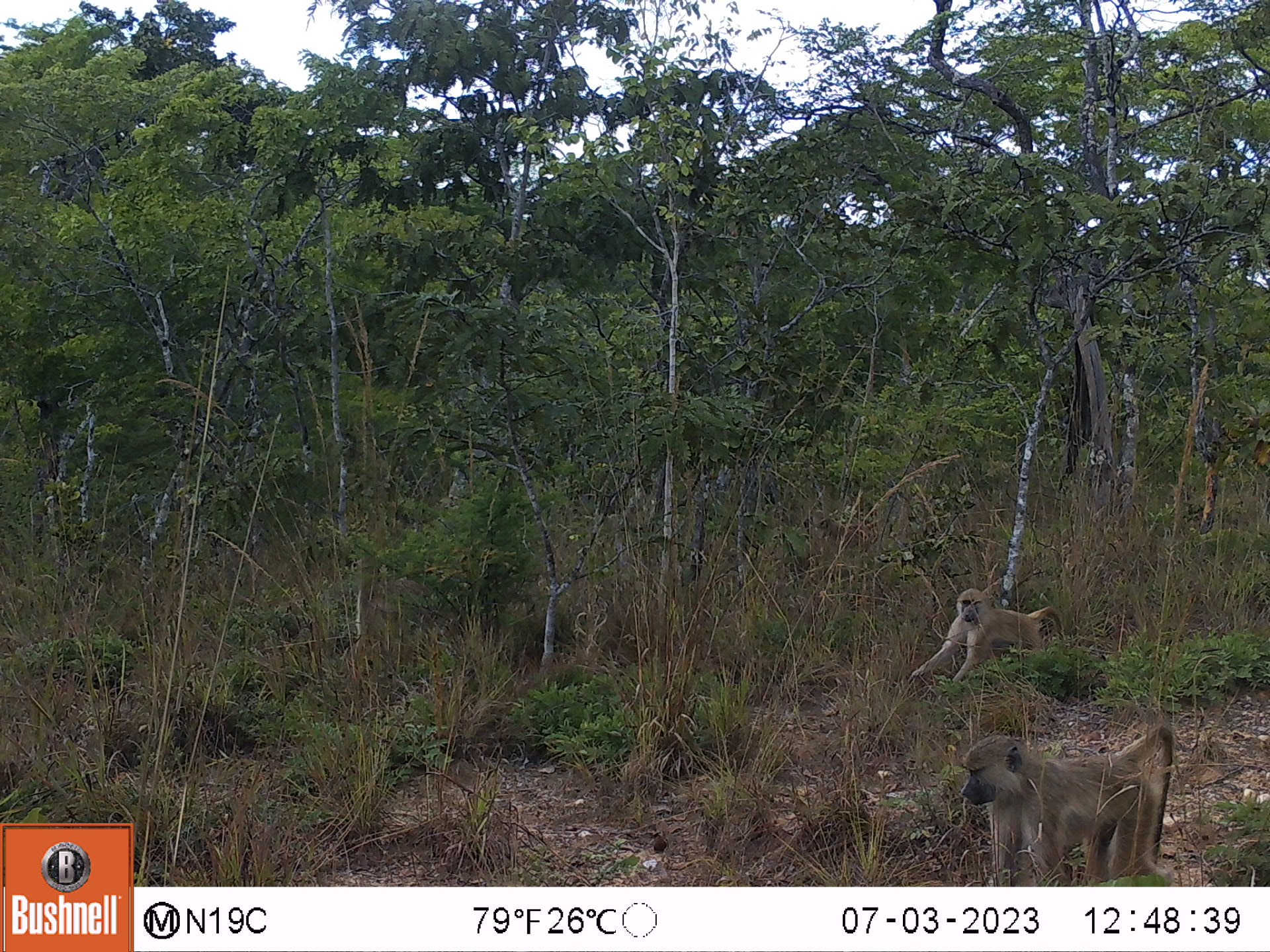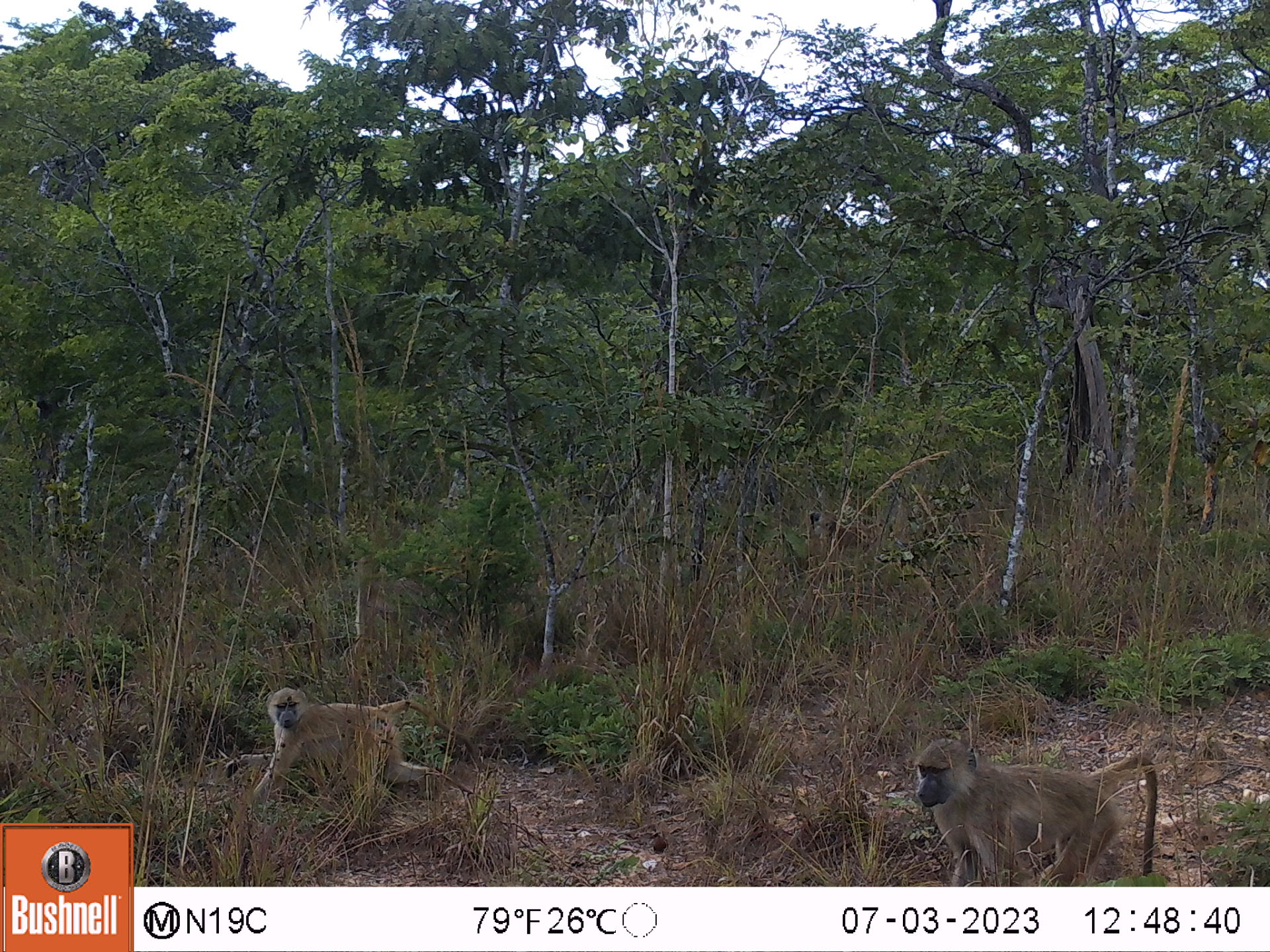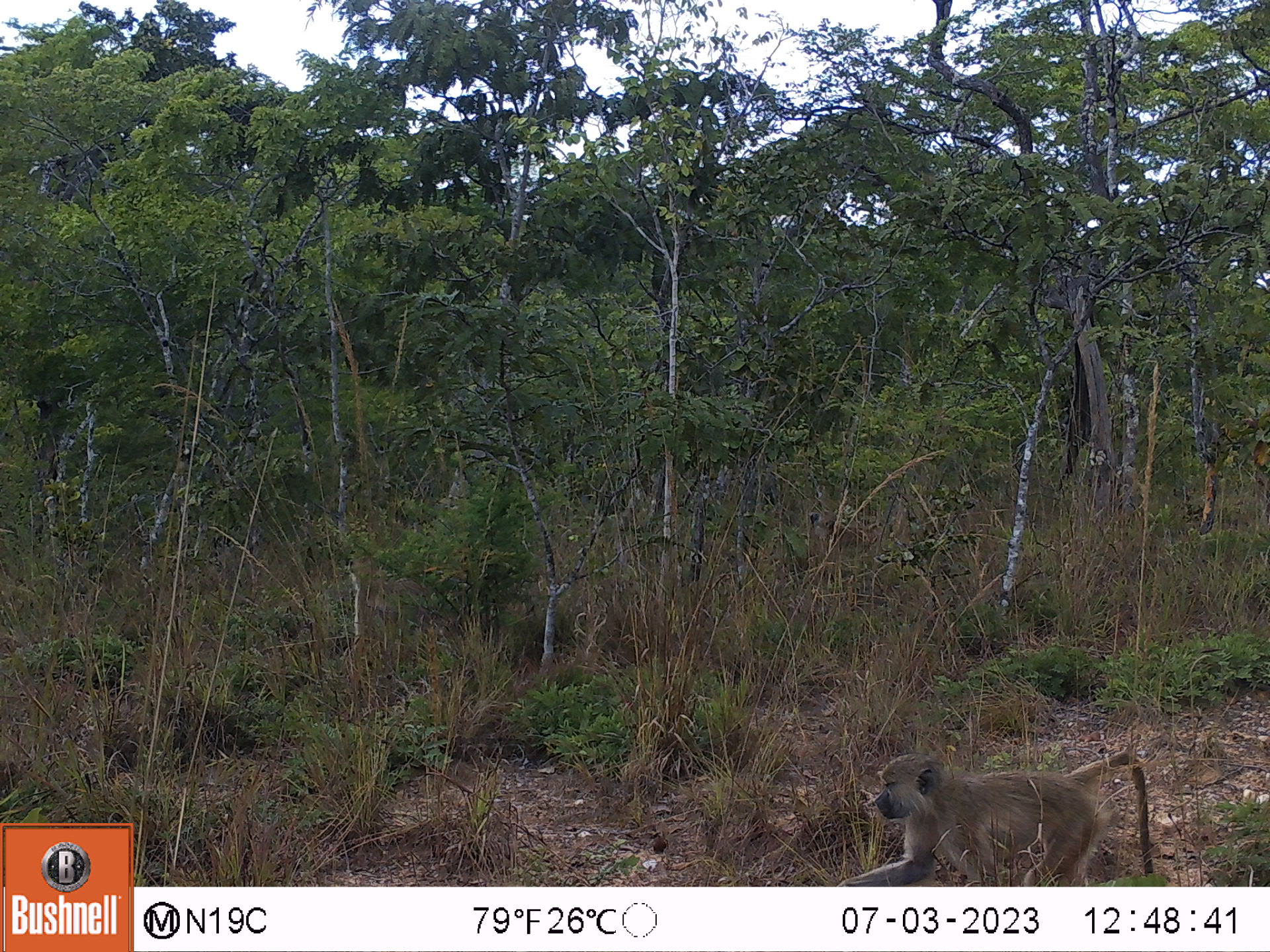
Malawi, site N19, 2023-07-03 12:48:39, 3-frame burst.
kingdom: Animalia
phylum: Chordata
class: Mammalia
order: Primates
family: Cercopithecidae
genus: Papio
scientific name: Papio cynocephalus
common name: yellow baboon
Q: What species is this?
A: Yellow baboon (Papio cynocephalus).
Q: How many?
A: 2.